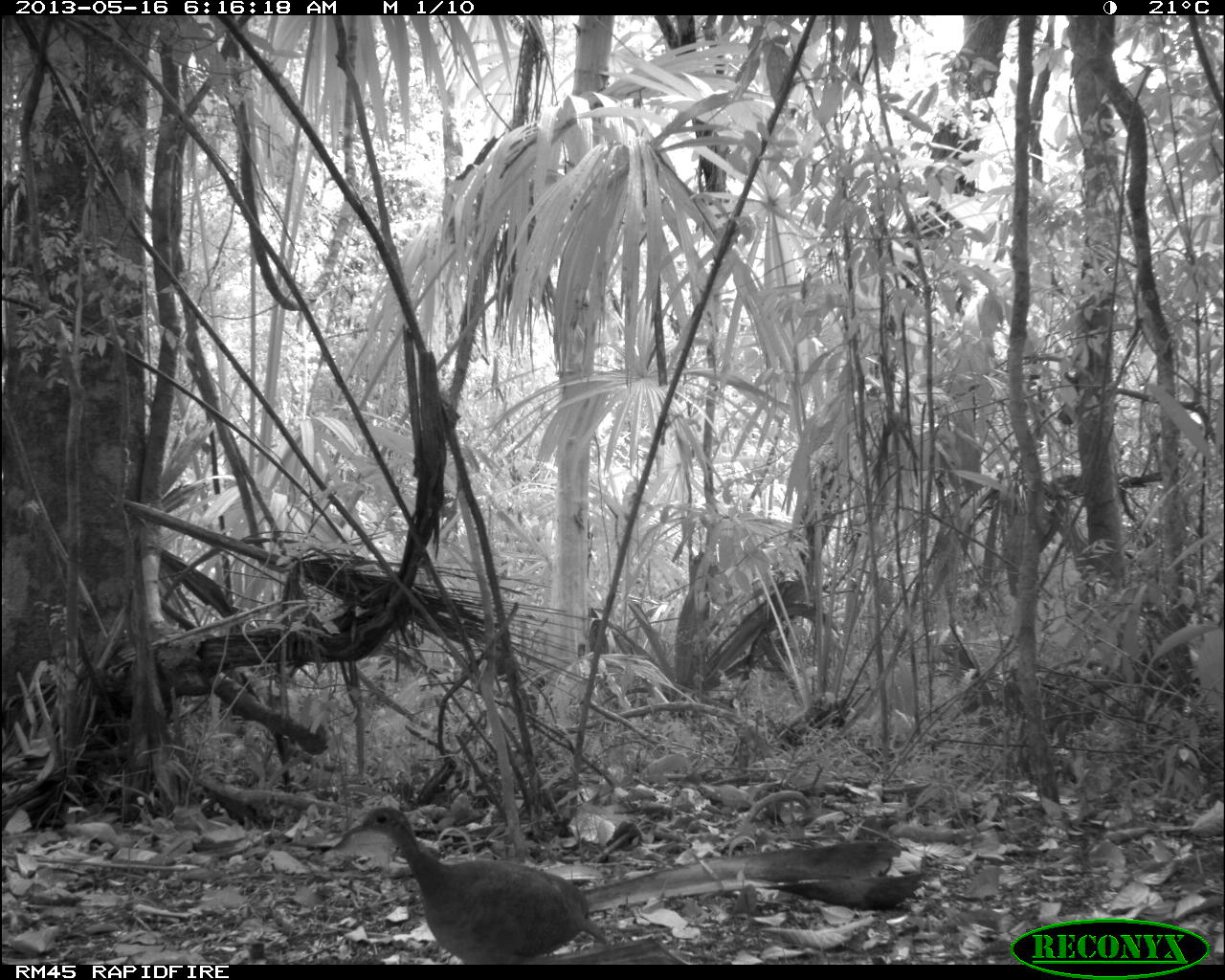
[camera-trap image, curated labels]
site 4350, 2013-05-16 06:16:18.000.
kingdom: Animalia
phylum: Chordata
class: Aves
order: Tinamiformes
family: Tinamidae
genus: Tinamus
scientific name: Tinamus major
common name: great tinamou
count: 1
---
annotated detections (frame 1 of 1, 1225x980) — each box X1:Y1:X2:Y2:
tinamus major: 340:804:609:964